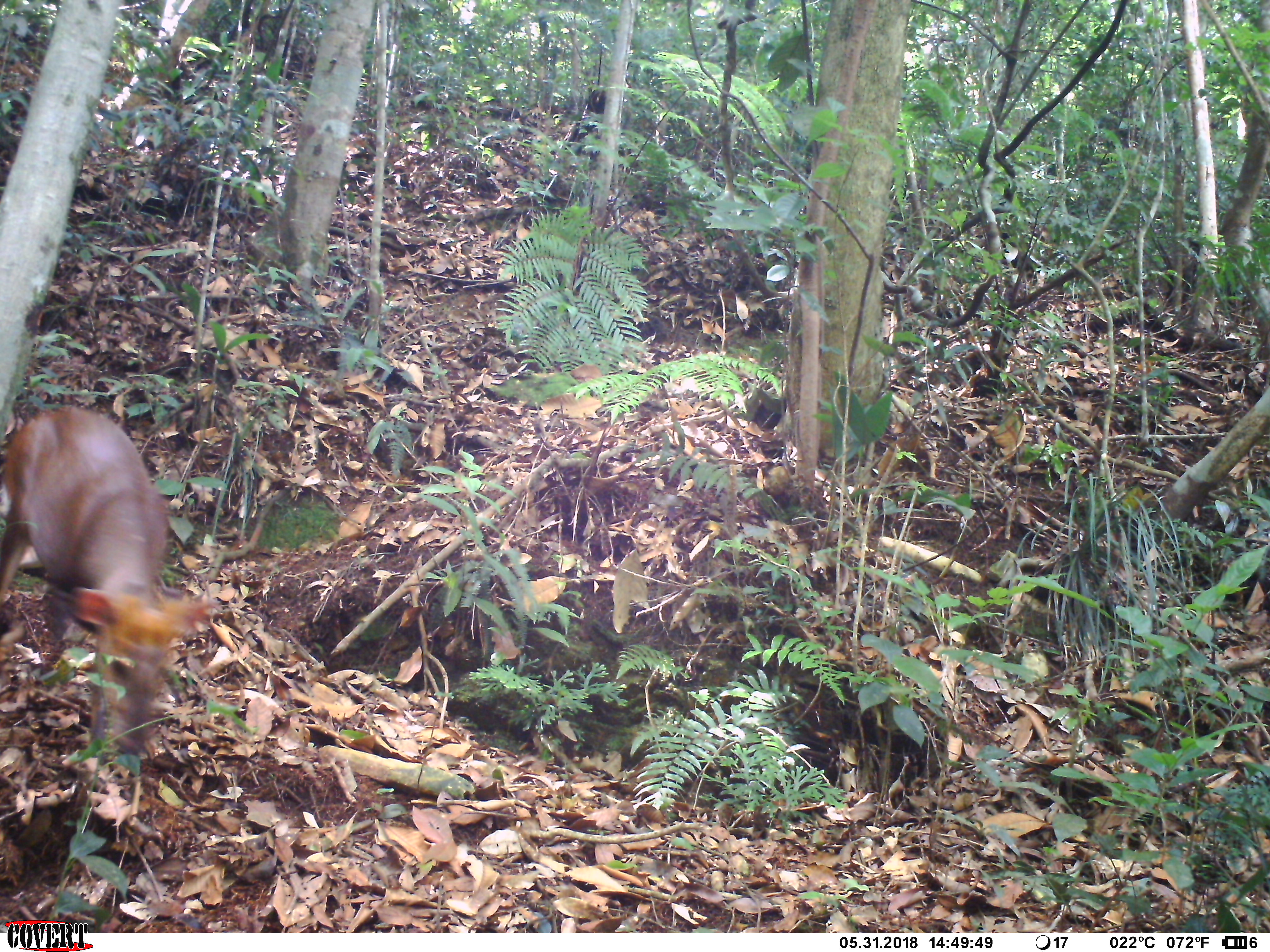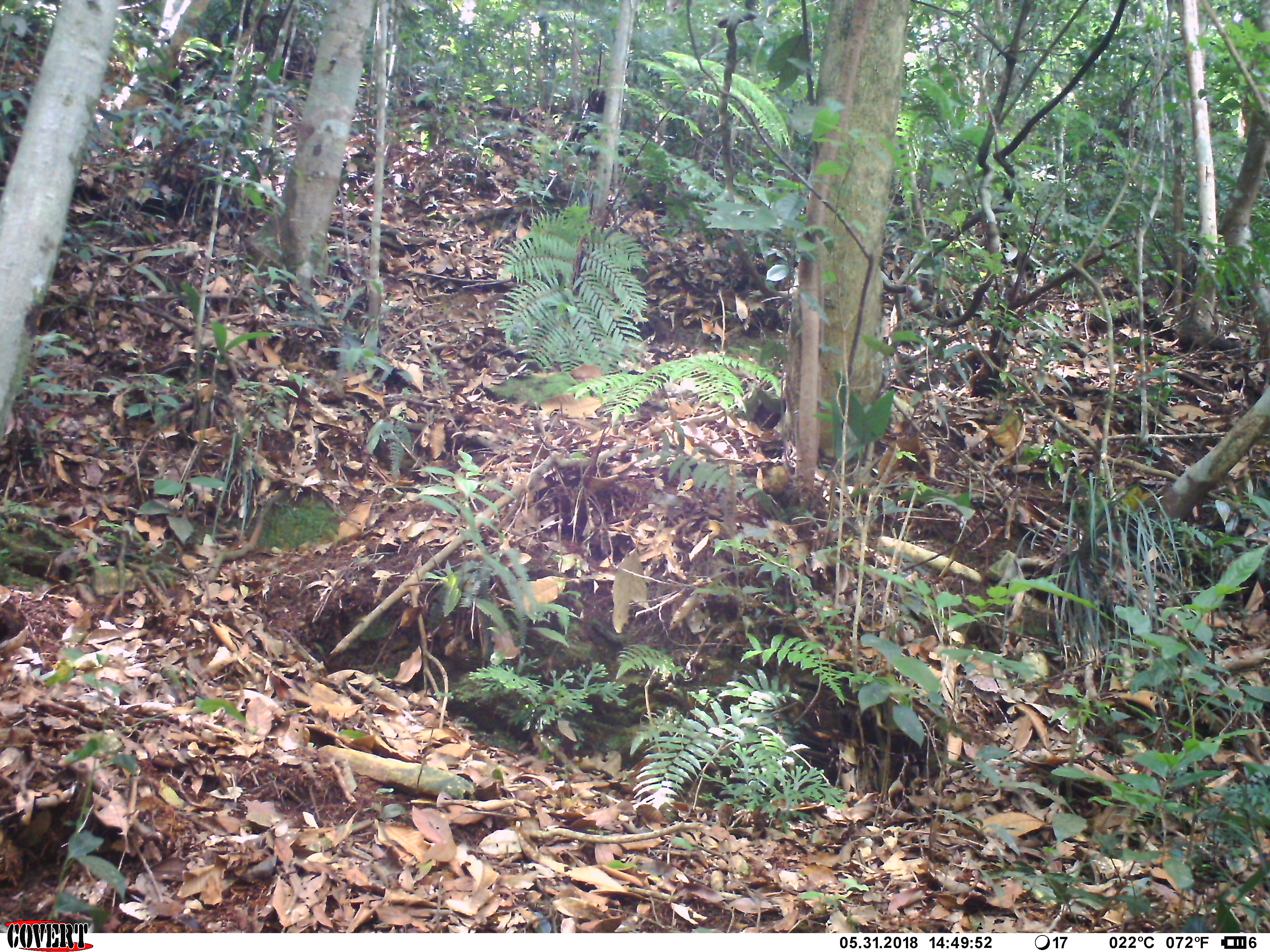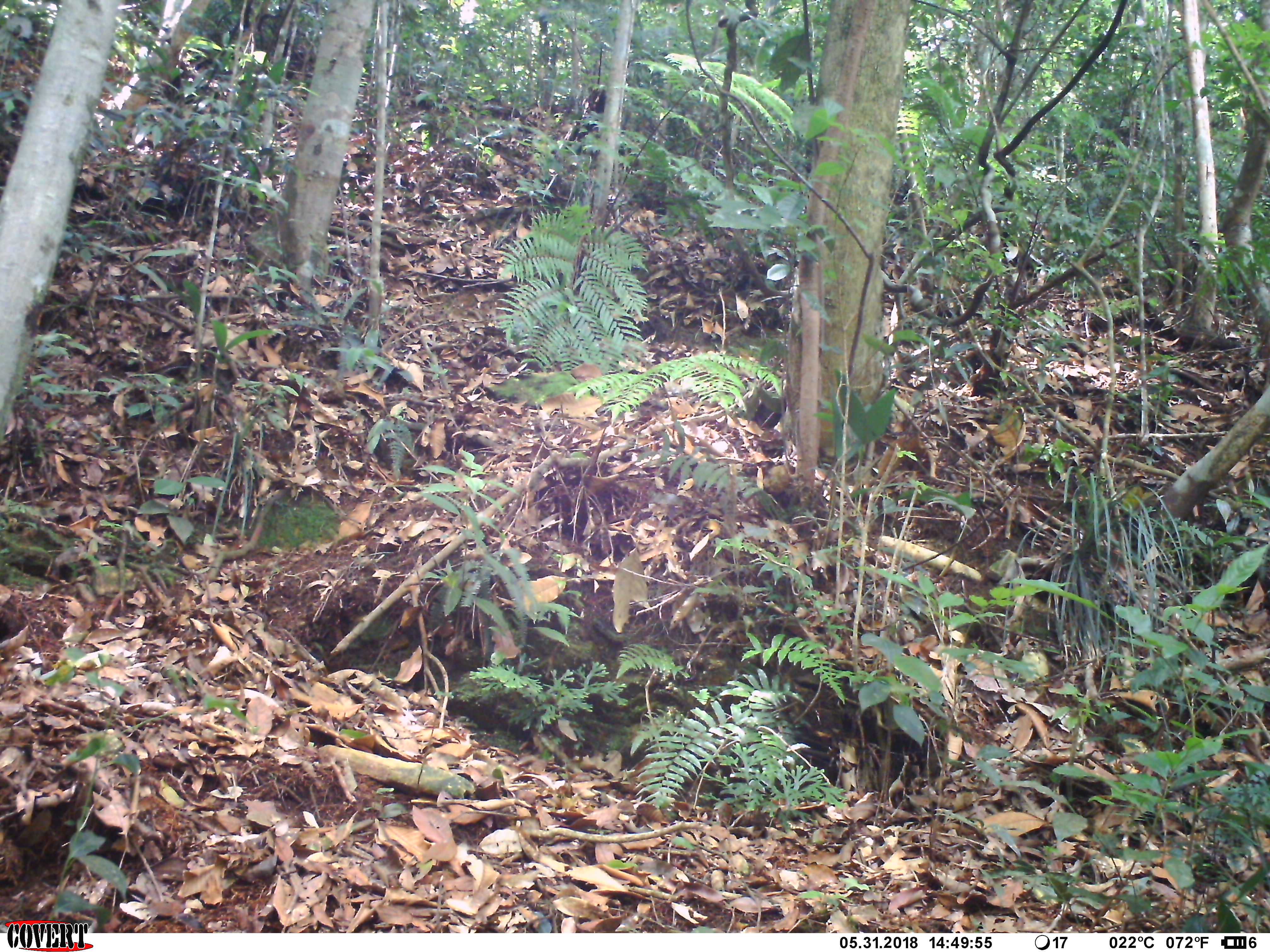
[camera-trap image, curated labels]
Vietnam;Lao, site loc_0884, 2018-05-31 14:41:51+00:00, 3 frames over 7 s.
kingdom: Animalia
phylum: Chordata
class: Mammalia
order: Artiodactyla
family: Cervidae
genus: Muntiacus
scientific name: Muntiacus rooseveltorum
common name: roosevelt's muntjac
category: roosevelts muntjac group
Roosevelts muntjac group (roosevelt's muntjac) (Muntiacus rooseveltorum). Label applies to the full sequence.